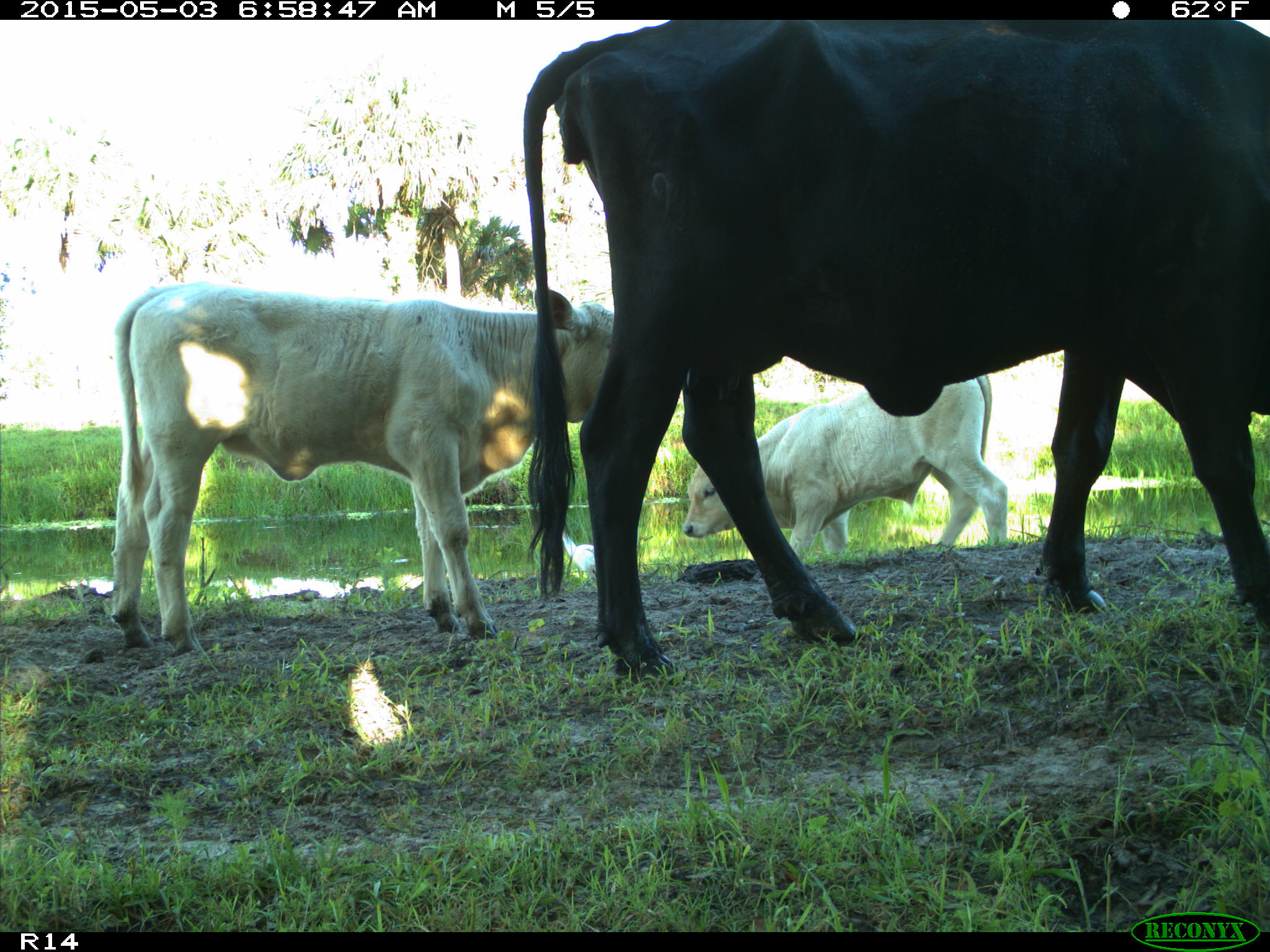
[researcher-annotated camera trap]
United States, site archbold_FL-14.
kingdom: Animalia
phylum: Chordata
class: Mammalia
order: Artiodactyla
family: Bovidae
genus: Bos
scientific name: Bos taurus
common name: domestic cow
Bos taurus (domestic cow).